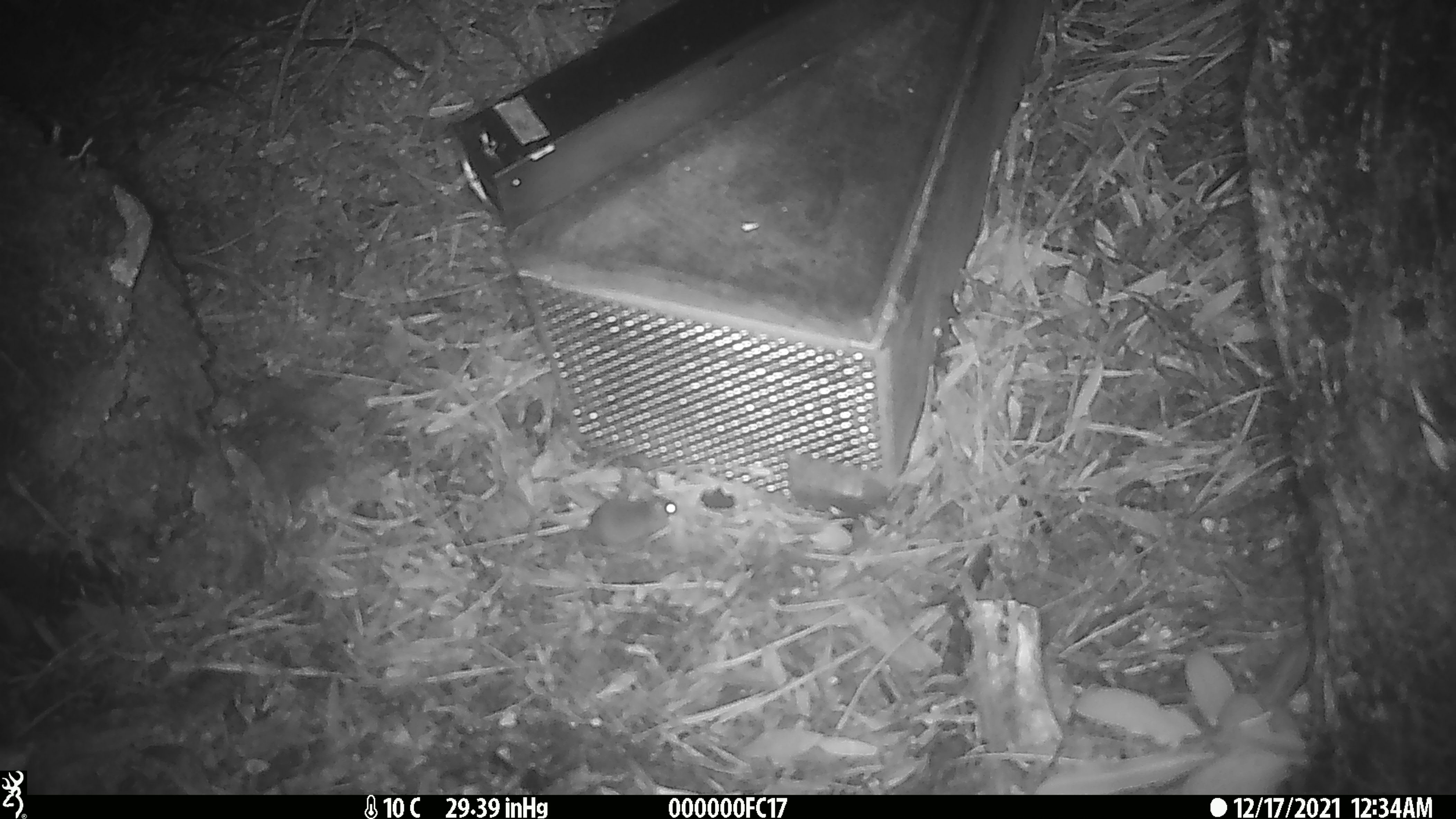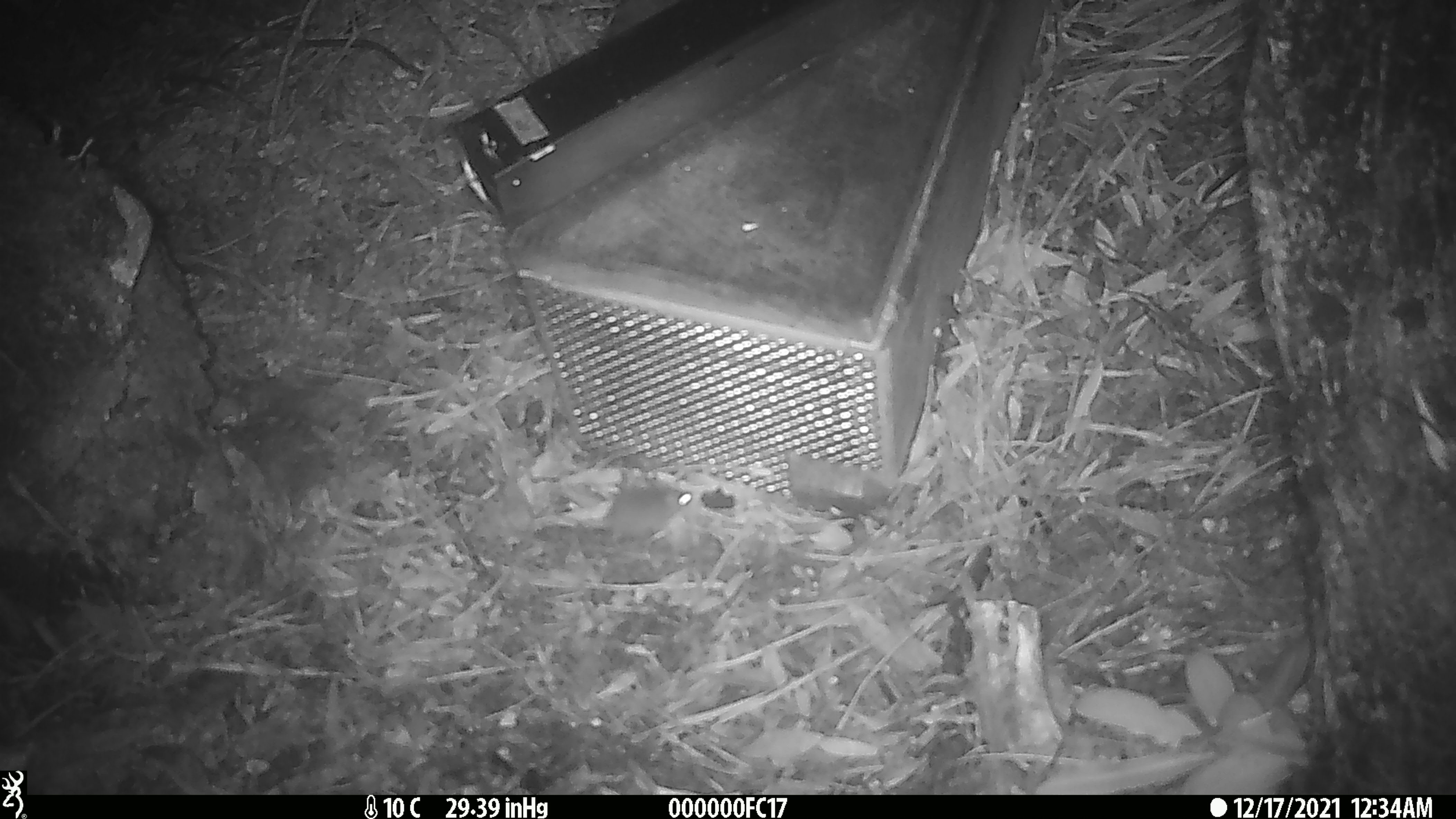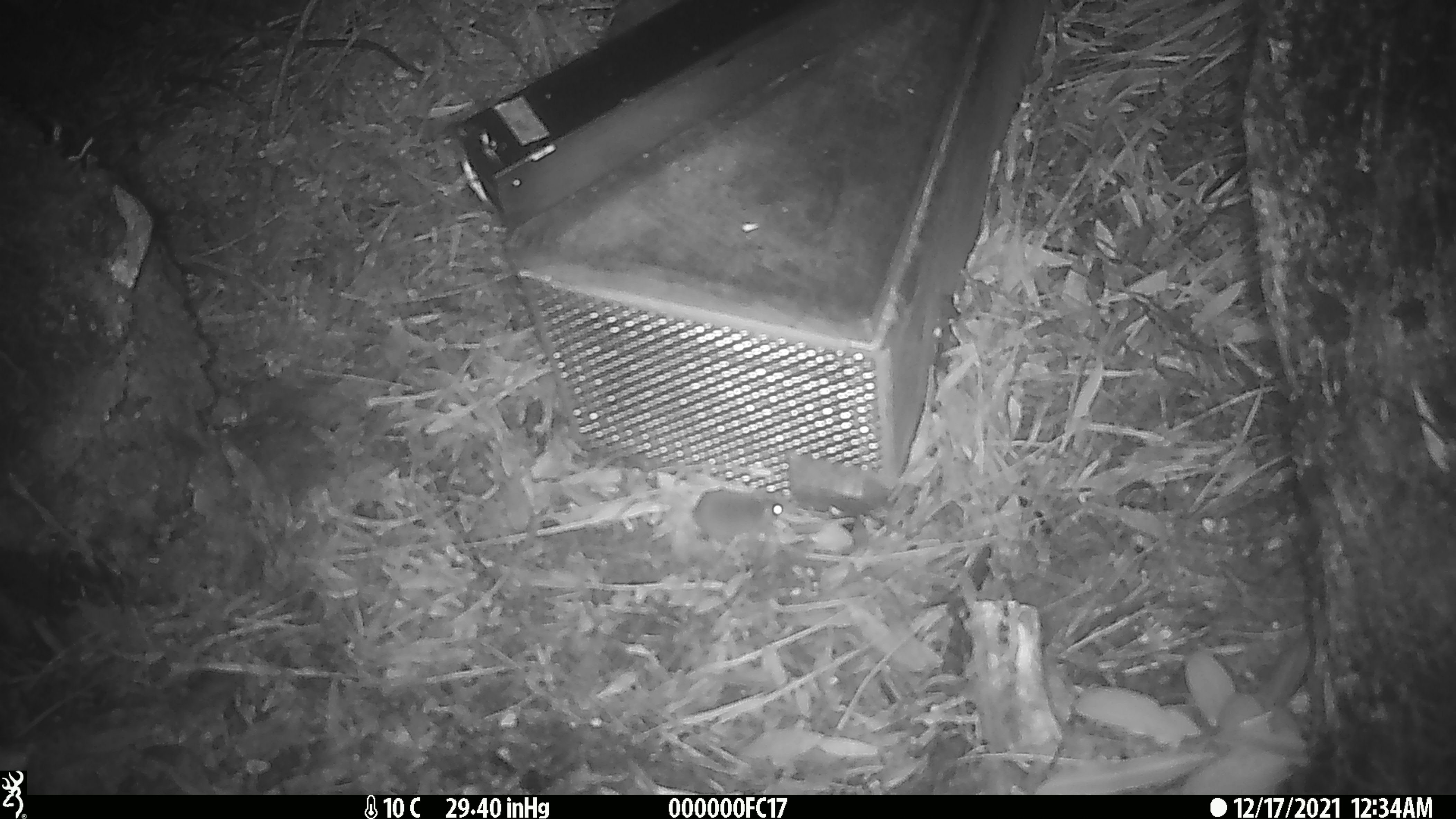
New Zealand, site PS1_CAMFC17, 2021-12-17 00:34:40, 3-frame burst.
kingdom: Animalia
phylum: Chordata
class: Mammalia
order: Rodentia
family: Muridae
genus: Mus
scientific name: Mus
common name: mouse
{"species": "mouse (Mus)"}